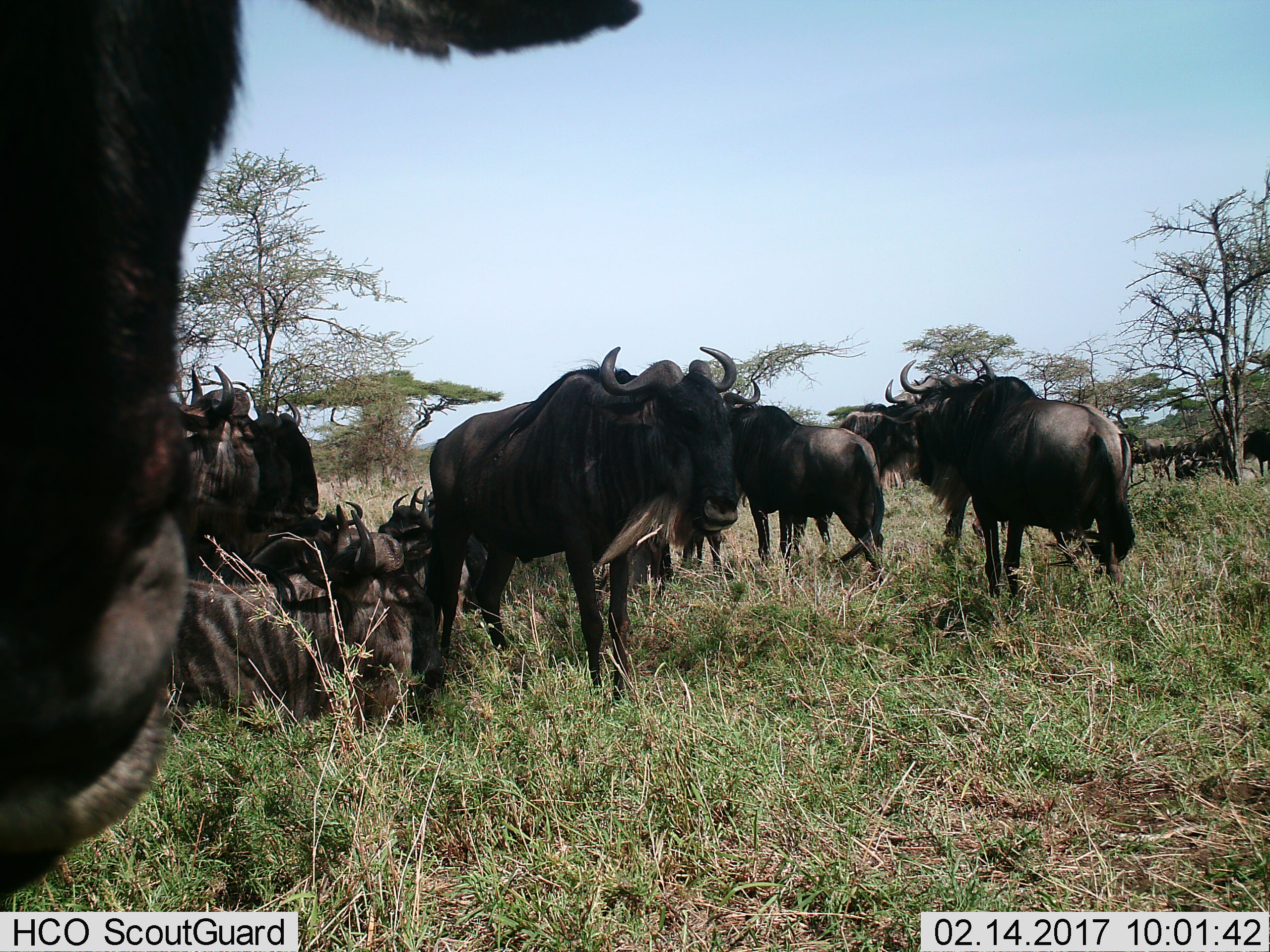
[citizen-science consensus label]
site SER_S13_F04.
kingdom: Animalia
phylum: Chordata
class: Mammalia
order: Artiodactyla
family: Bovidae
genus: Connochaetes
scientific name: Connochaetes taurinus taurinus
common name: blue wildebeest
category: wildebeestblue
Wildebeestblue (blue wildebeest) (Connochaetes taurinus taurinus), count 11-50. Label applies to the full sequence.